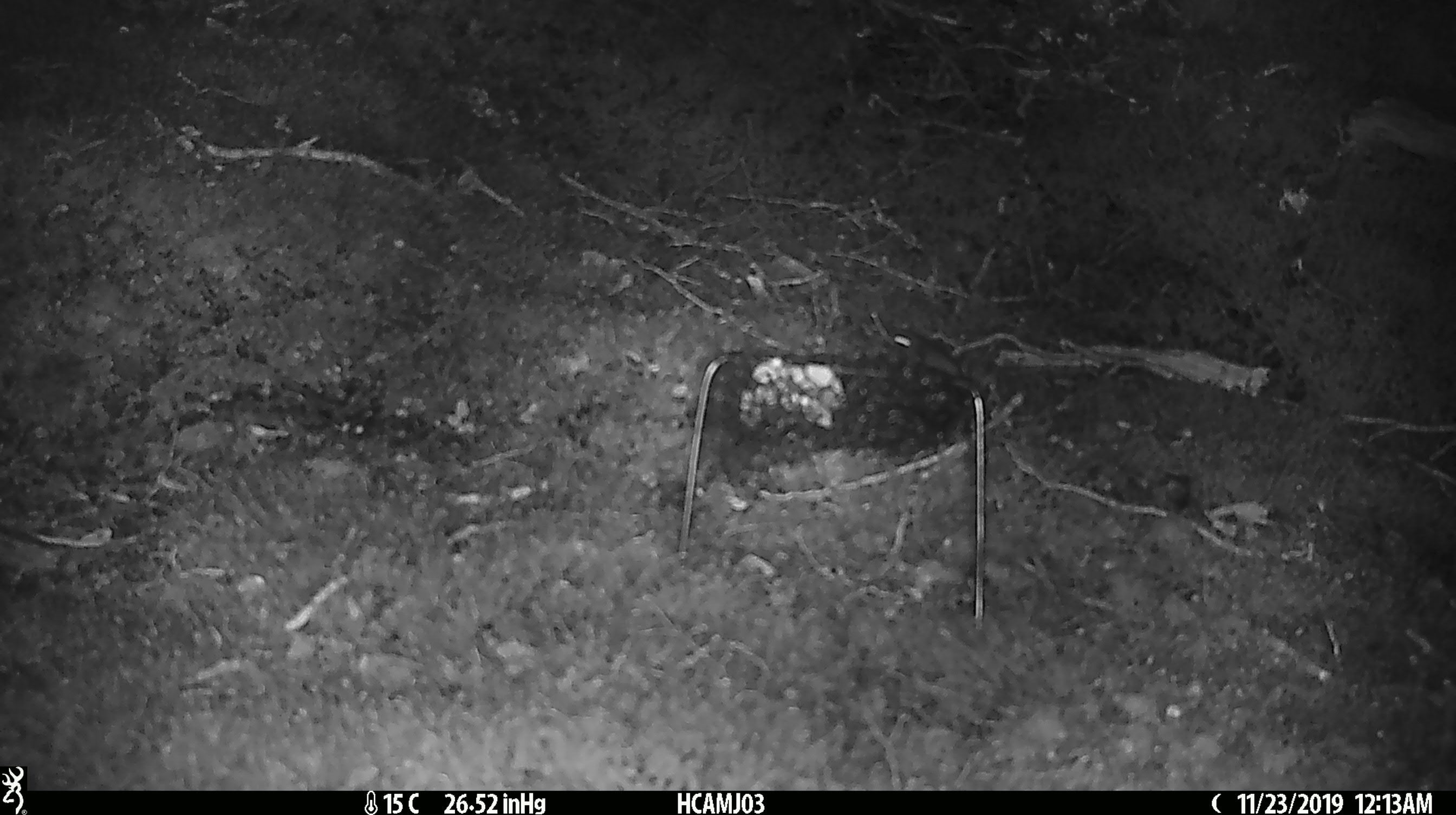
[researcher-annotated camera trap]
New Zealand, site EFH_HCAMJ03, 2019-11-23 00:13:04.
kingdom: Animalia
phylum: Chordata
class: Mammalia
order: Rodentia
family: Muridae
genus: Mus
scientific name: Mus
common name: mouse